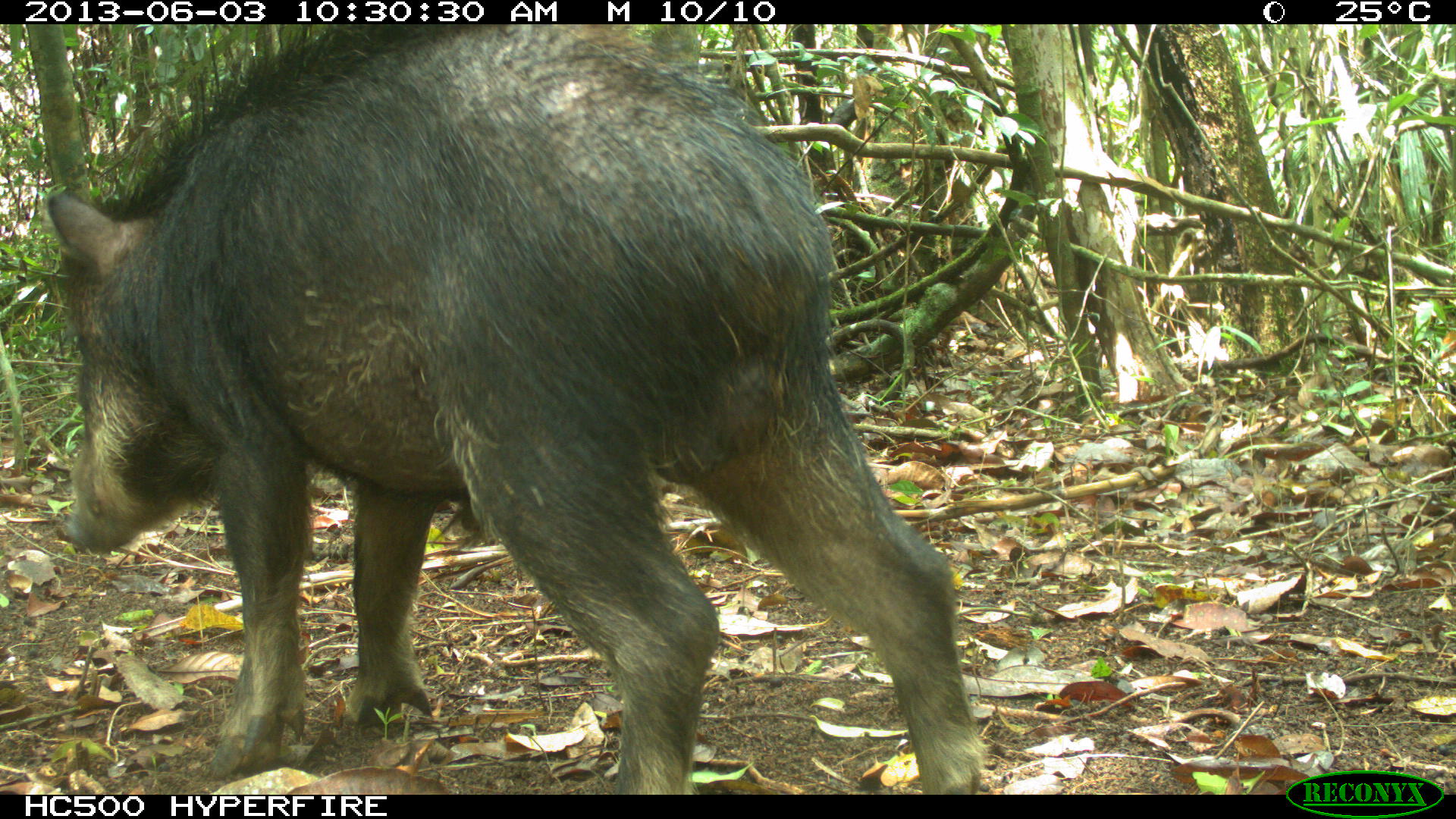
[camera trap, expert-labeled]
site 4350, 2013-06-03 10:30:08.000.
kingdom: Animalia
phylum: Chordata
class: Mammalia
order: Artiodactyla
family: Tayassuidae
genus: Tayassu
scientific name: Tayassu pecari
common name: white-lipped peccary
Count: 6.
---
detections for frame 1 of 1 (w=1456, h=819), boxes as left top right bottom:
tayassu pecari: 40 23 986 795